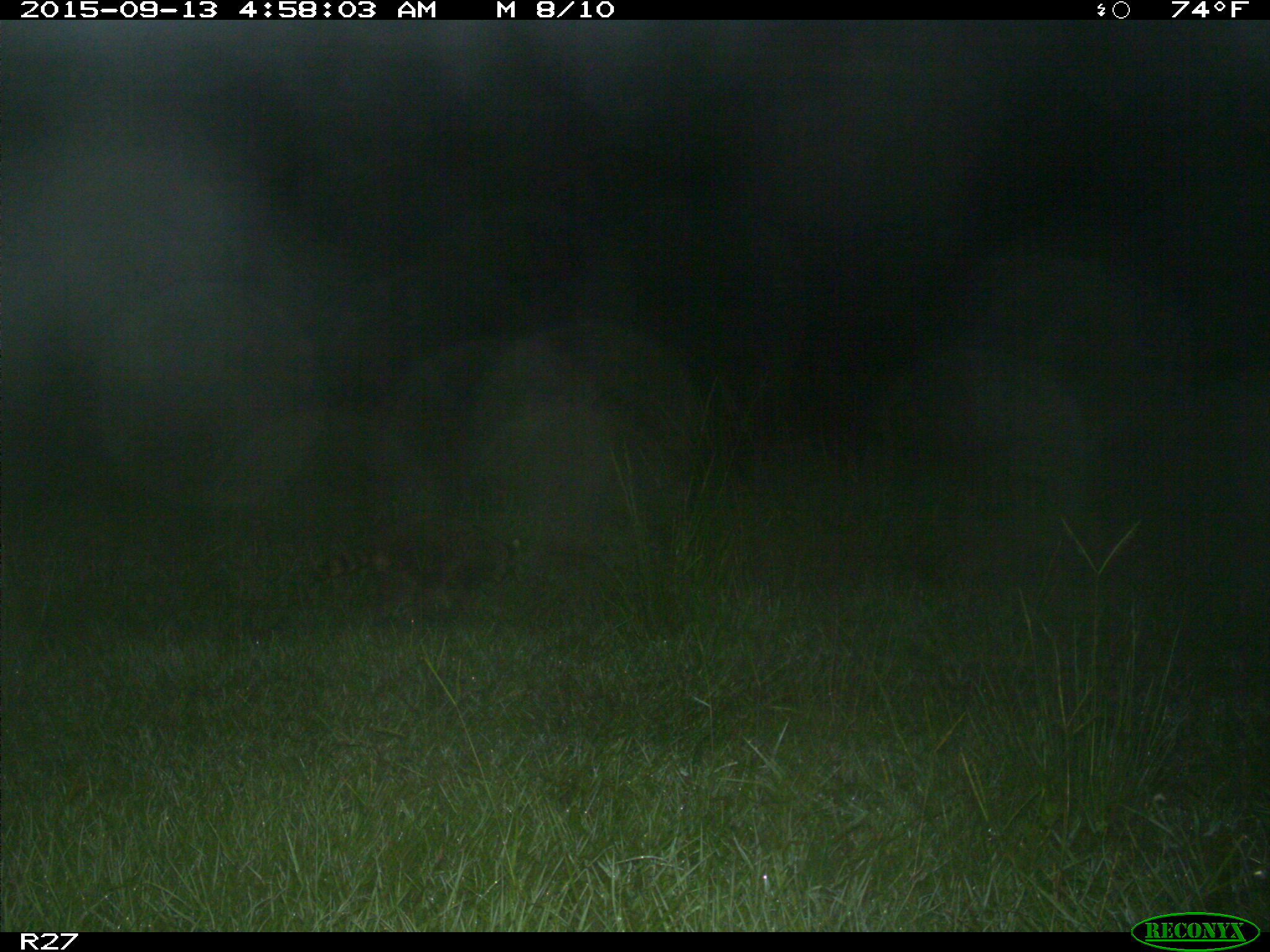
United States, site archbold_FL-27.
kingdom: Animalia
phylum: Chordata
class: Mammalia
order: Carnivora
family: Procyonidae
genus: Procyon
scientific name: Procyon lotor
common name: common raccoon